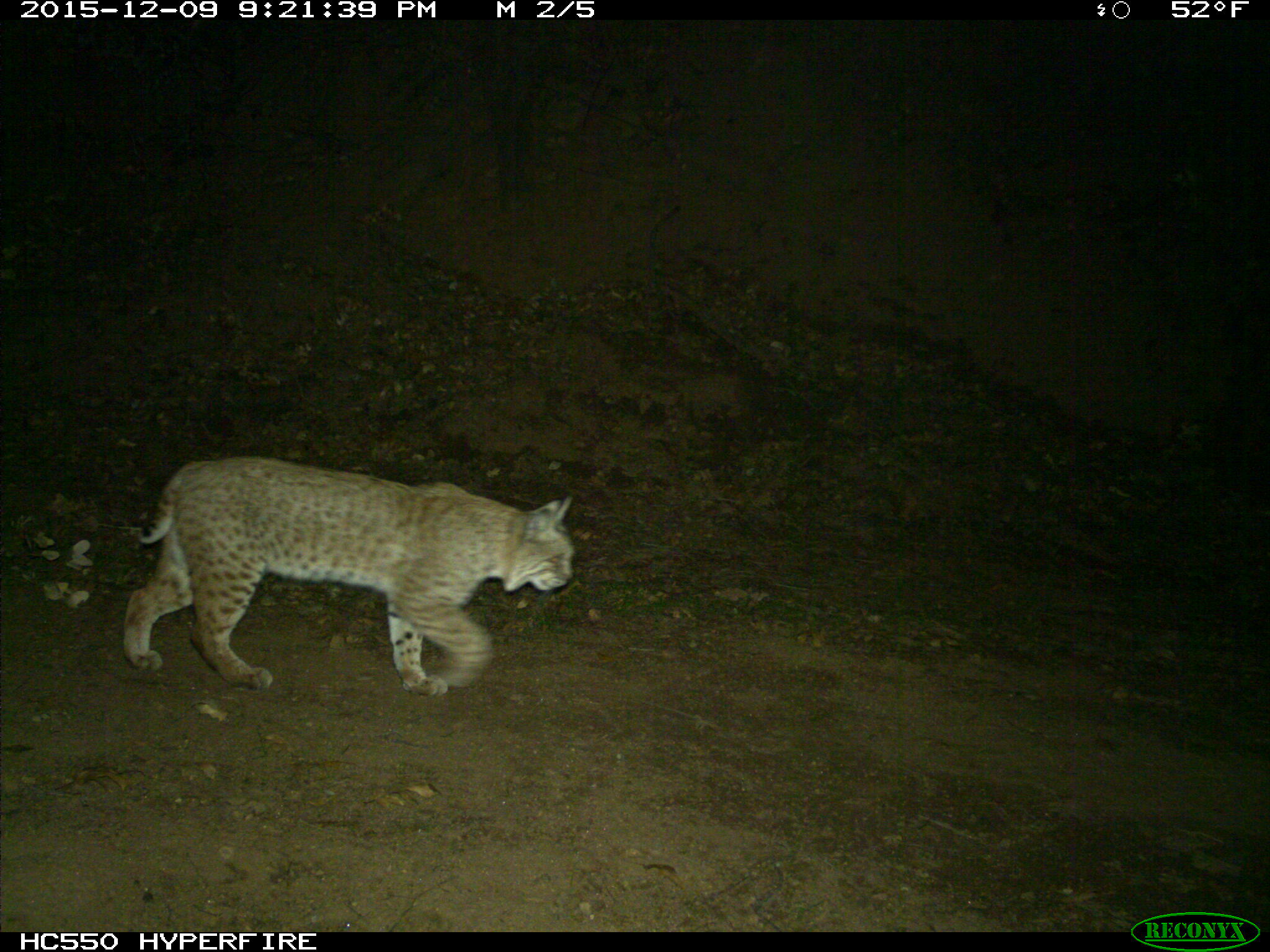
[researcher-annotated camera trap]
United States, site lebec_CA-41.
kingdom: Animalia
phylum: Chordata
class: Mammalia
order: Carnivora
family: Felidae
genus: Lynx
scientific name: Lynx rufus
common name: bobcat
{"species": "Lynx rufus (bobcat)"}